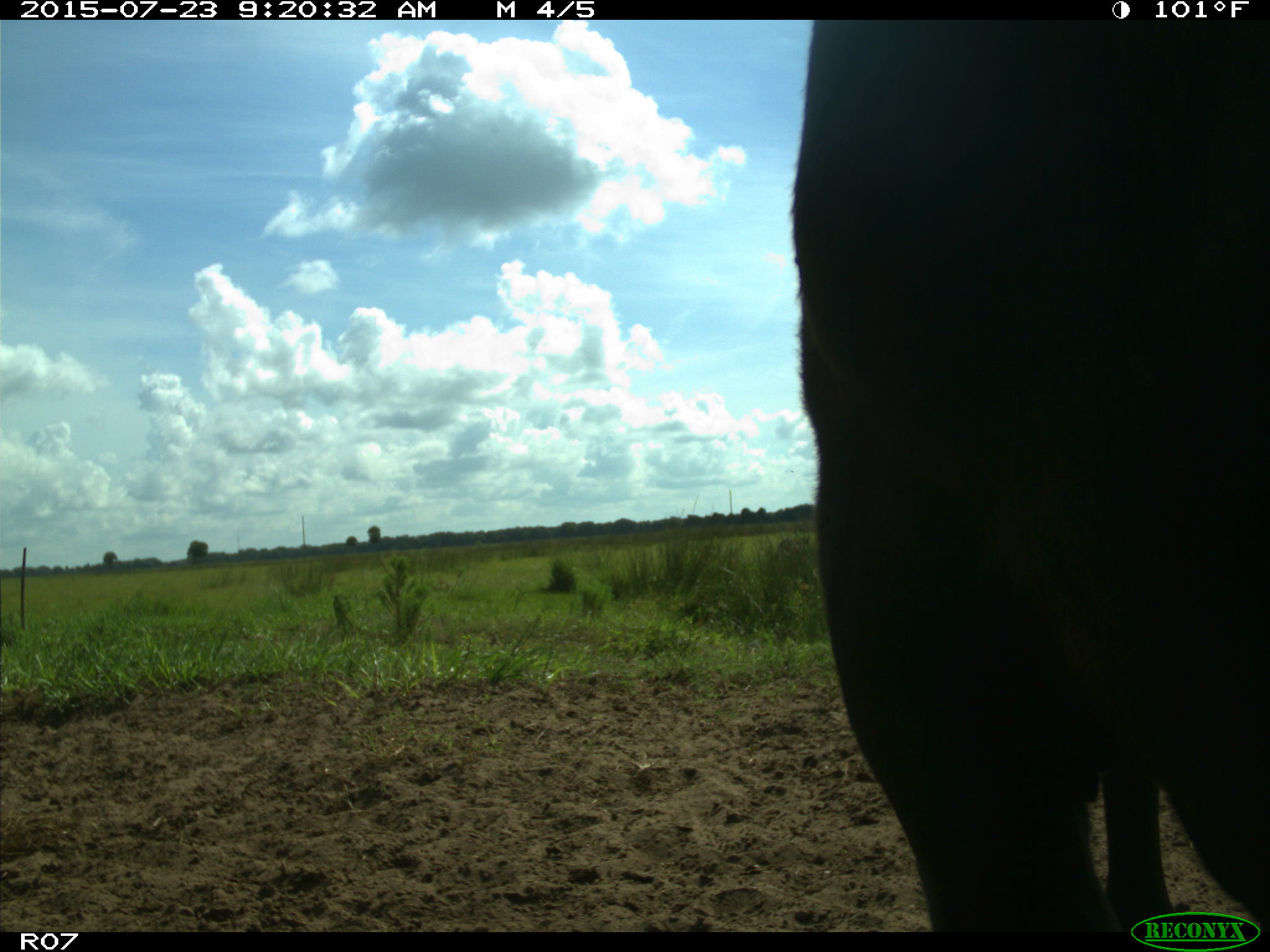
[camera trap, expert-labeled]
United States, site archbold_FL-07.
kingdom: Animalia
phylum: Chordata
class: Mammalia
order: Artiodactyla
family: Bovidae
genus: Bos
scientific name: Bos taurus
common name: domestic cow